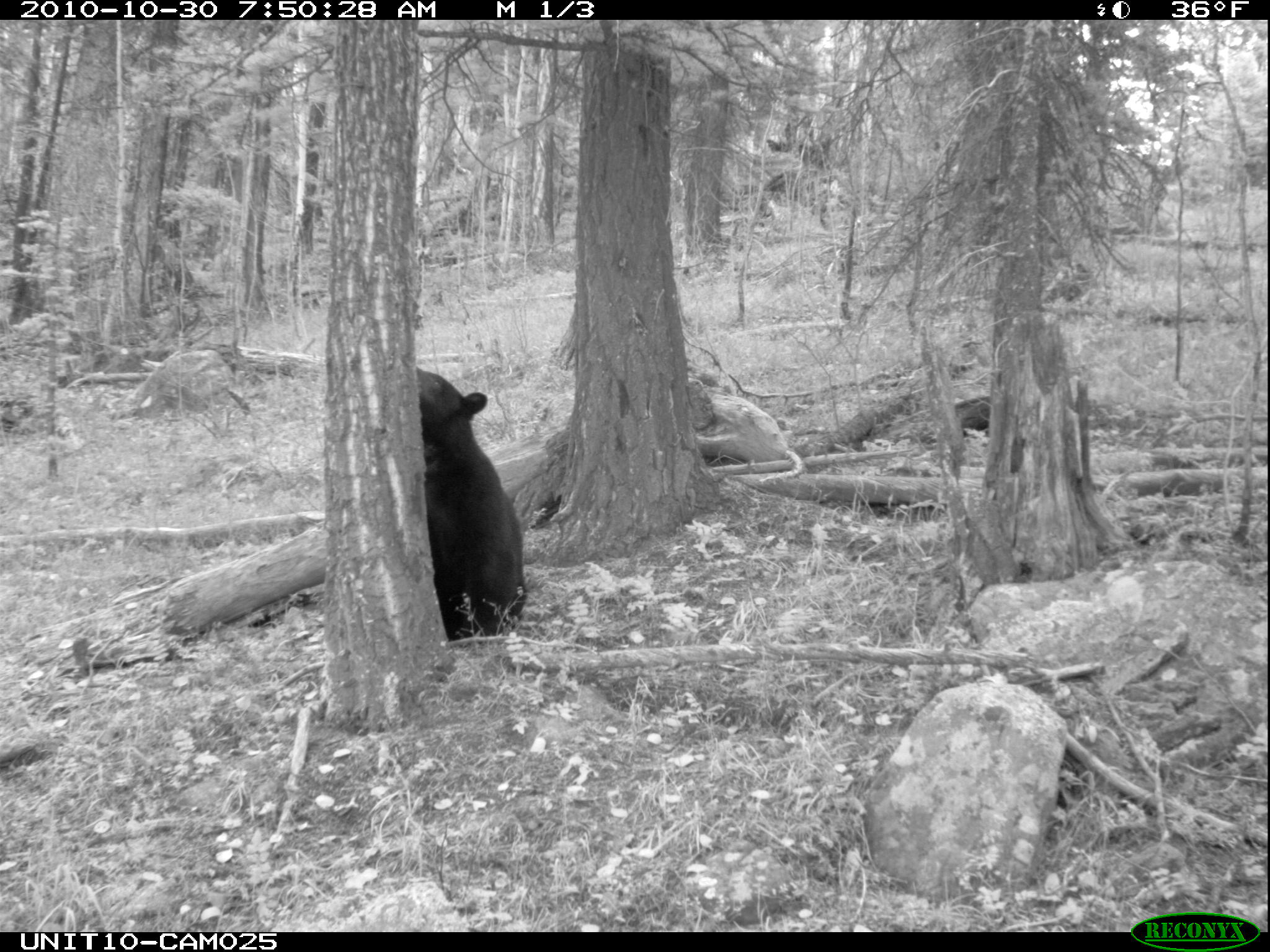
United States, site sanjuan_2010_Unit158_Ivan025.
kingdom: Animalia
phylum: Chordata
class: Mammalia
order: Carnivora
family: Ursidae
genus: Ursus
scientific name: Ursus americanus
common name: american black bear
Ursus americanus (american black bear).